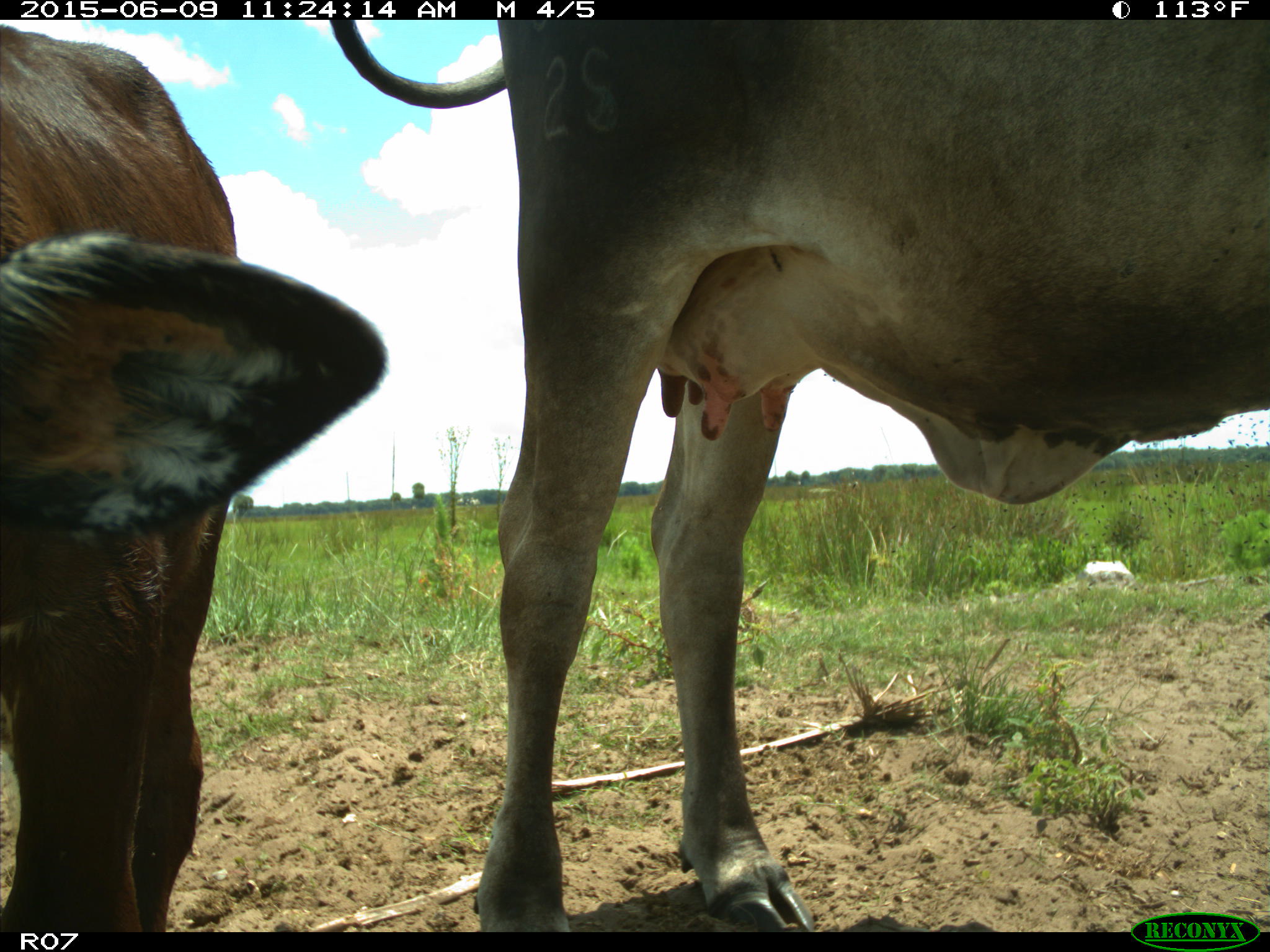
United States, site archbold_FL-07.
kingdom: Animalia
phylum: Chordata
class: Mammalia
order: Artiodactyla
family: Bovidae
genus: Bos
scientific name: Bos taurus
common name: domestic cow